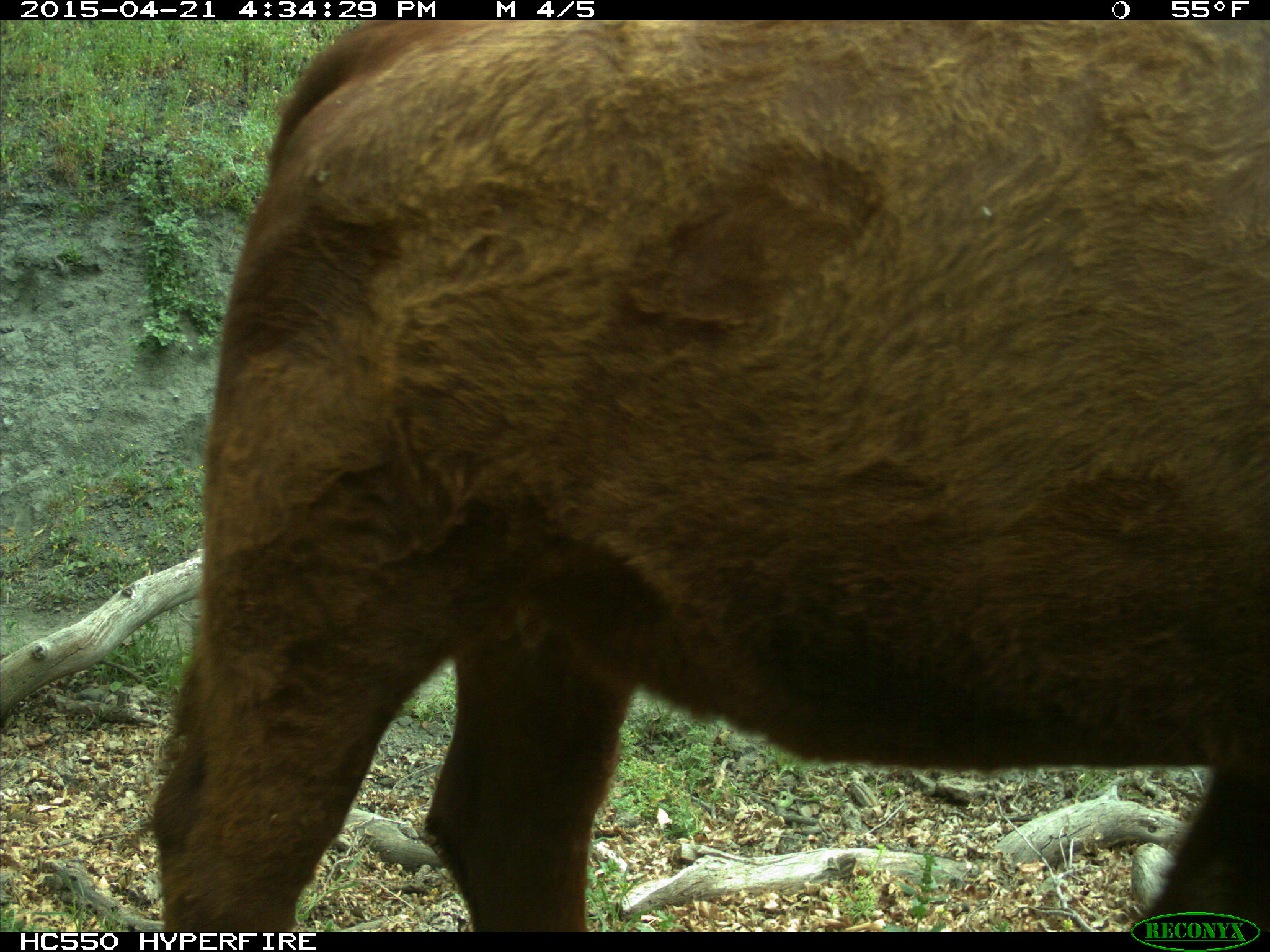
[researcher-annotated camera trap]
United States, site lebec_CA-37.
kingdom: Animalia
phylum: Chordata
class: Mammalia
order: Artiodactyla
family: Bovidae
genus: Bos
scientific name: Bos taurus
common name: domestic cow